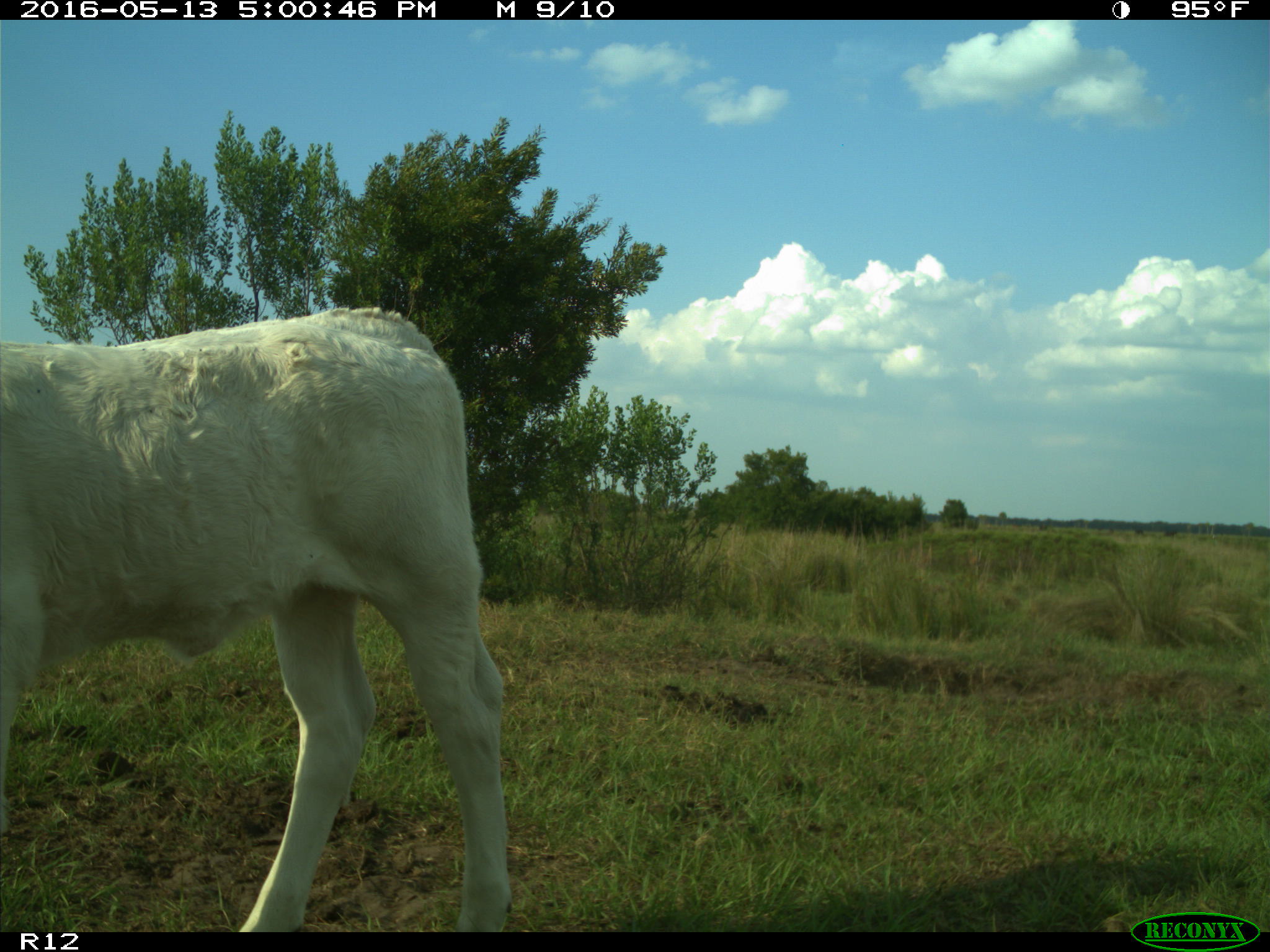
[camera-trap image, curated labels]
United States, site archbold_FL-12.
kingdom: Animalia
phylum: Chordata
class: Mammalia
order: Artiodactyla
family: Bovidae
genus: Bos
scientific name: Bos taurus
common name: domestic cow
Bos taurus (domestic cow).